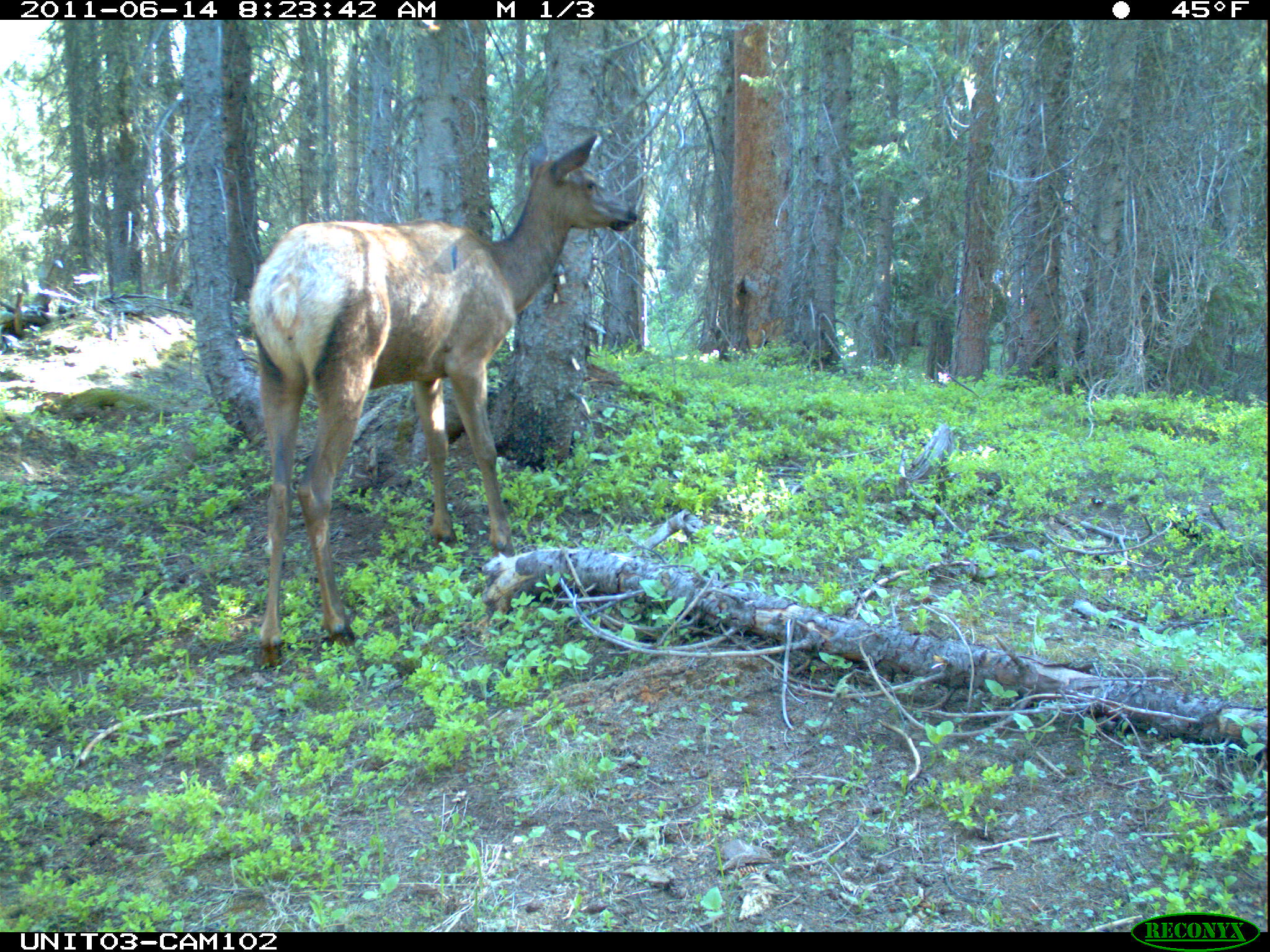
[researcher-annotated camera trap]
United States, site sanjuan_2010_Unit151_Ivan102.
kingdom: Animalia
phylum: Chordata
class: Mammalia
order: Artiodactyla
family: Cervidae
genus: Cervus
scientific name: Cervus elaphus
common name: red deer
Cervus elaphus (red deer).